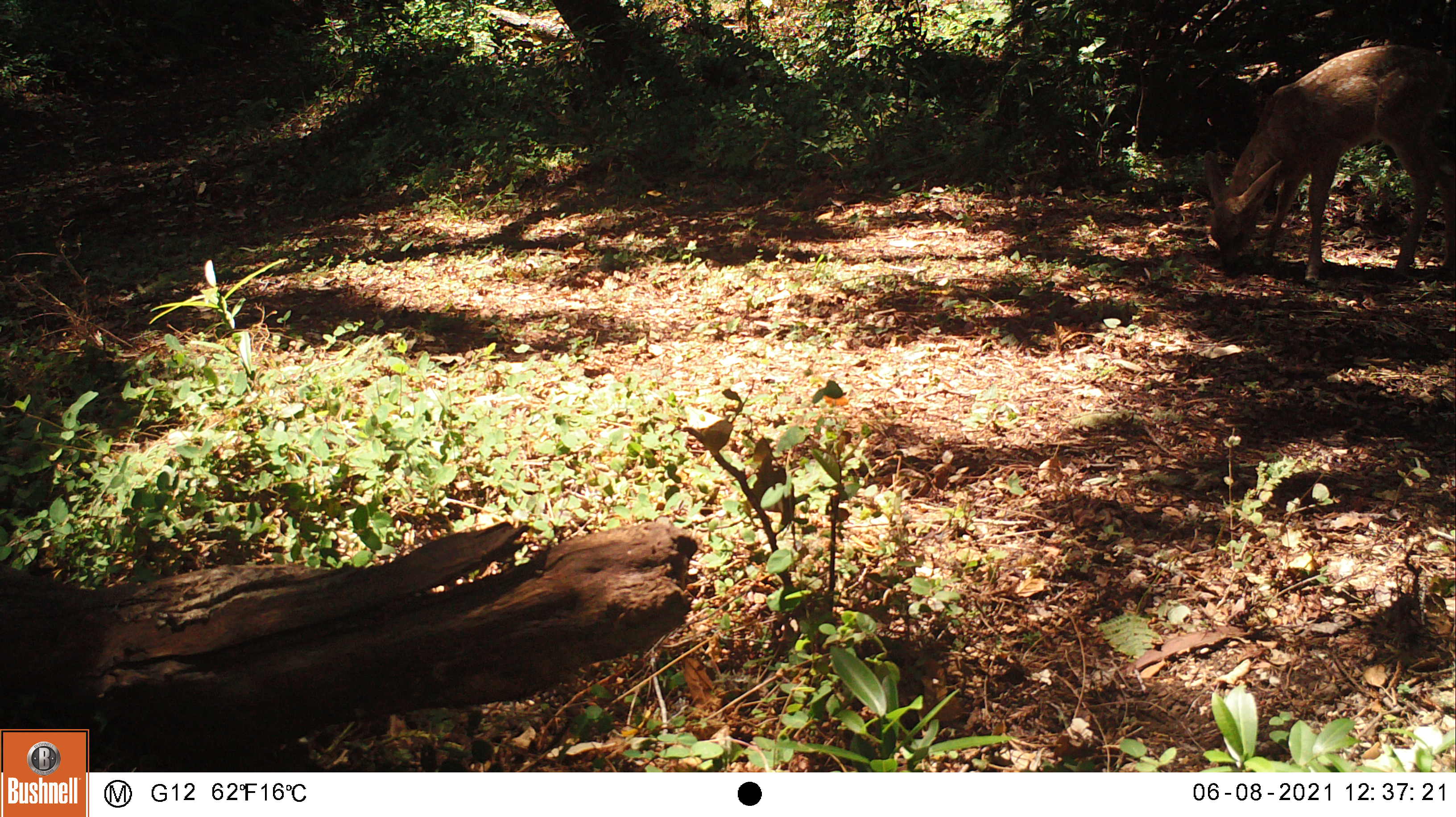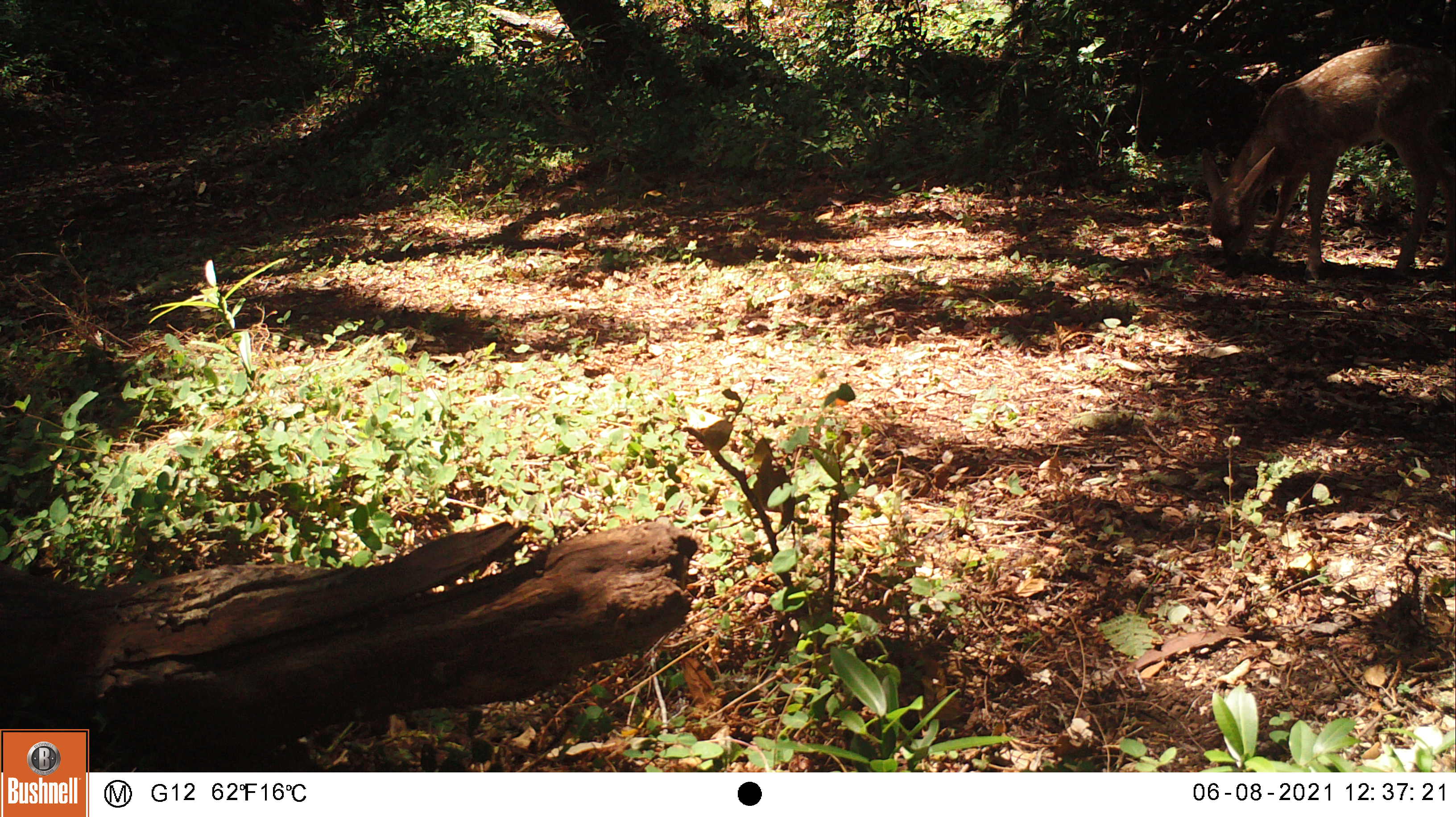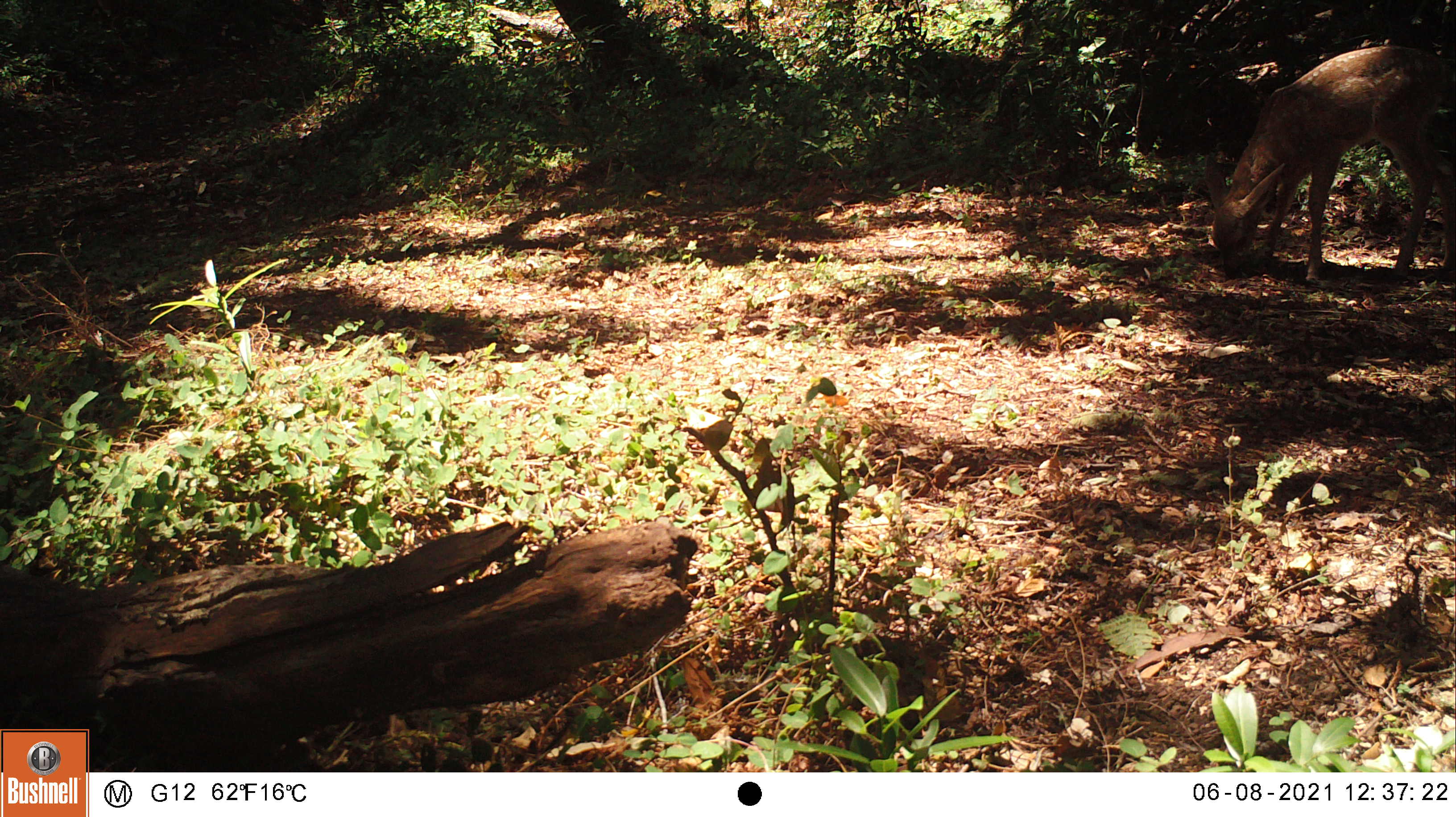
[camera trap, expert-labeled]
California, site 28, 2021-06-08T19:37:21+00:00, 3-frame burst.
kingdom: Animalia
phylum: Chordata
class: Mammalia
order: Artiodactyla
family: Cervidae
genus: Odocoileus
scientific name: Odocoileus hemionus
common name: mule deer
Mule deer (Odocoileus hemionus).